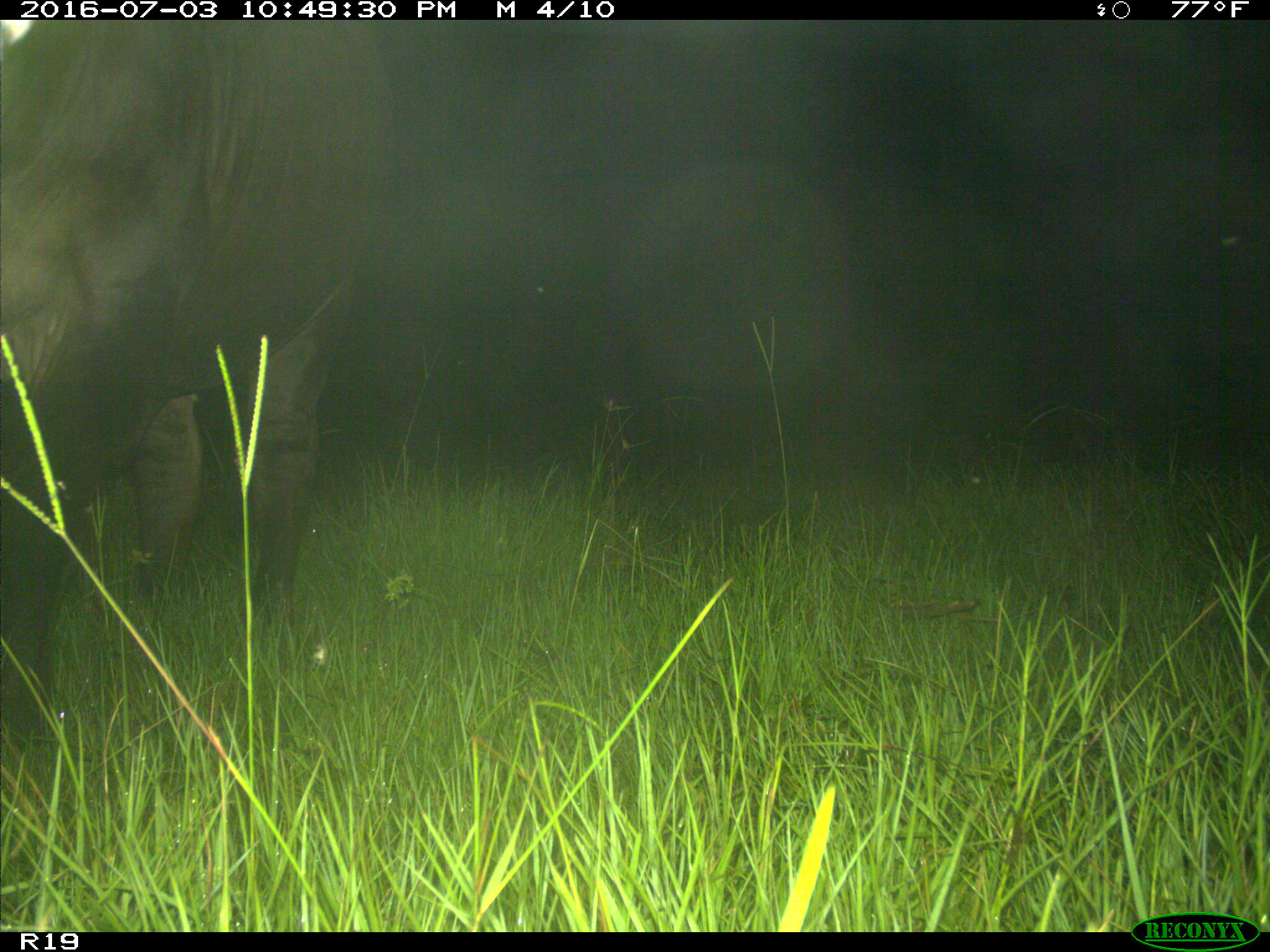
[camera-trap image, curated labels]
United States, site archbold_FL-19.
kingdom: Animalia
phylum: Chordata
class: Mammalia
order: Artiodactyla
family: Bovidae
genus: Bos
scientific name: Bos taurus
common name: domestic cow